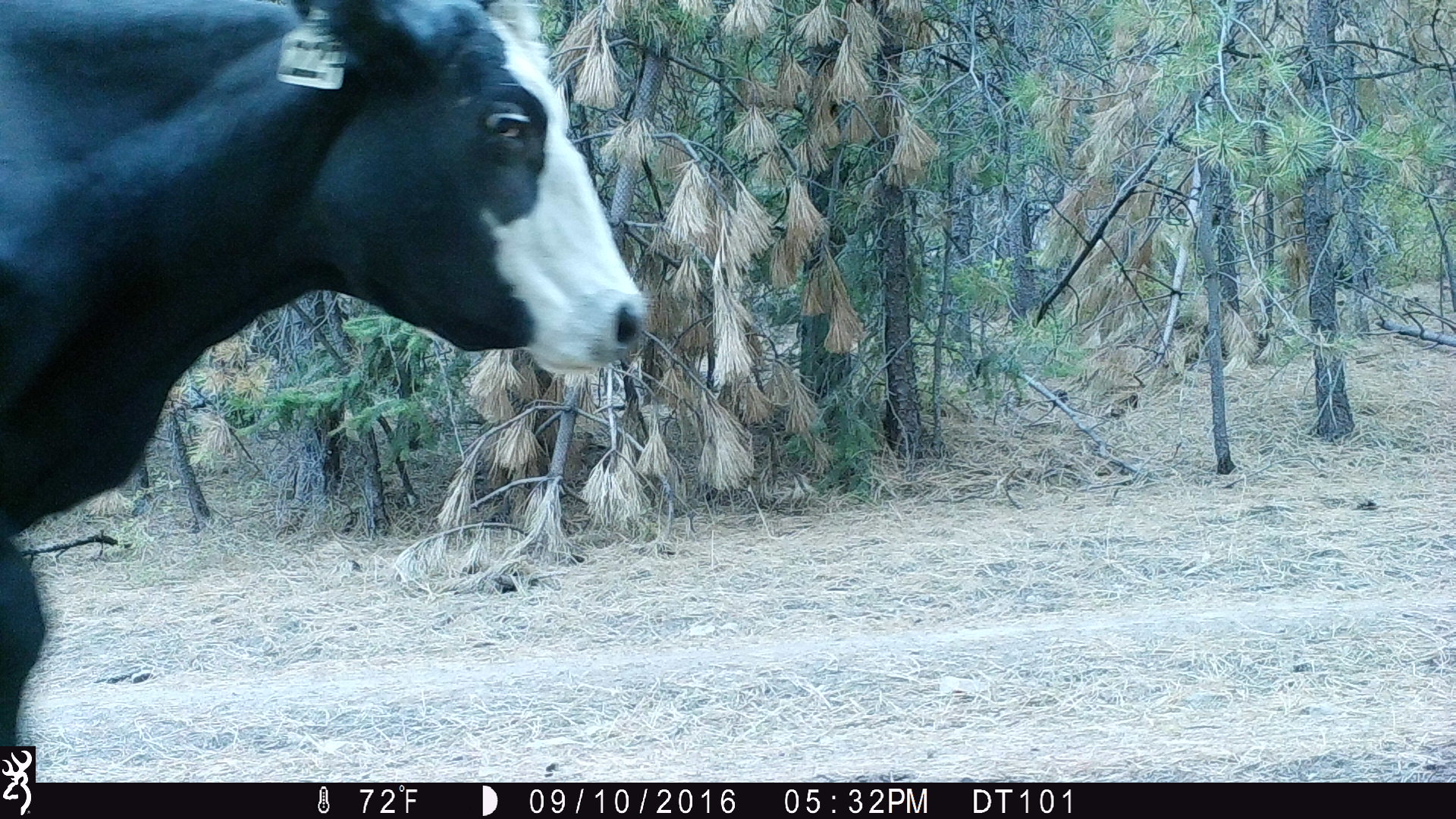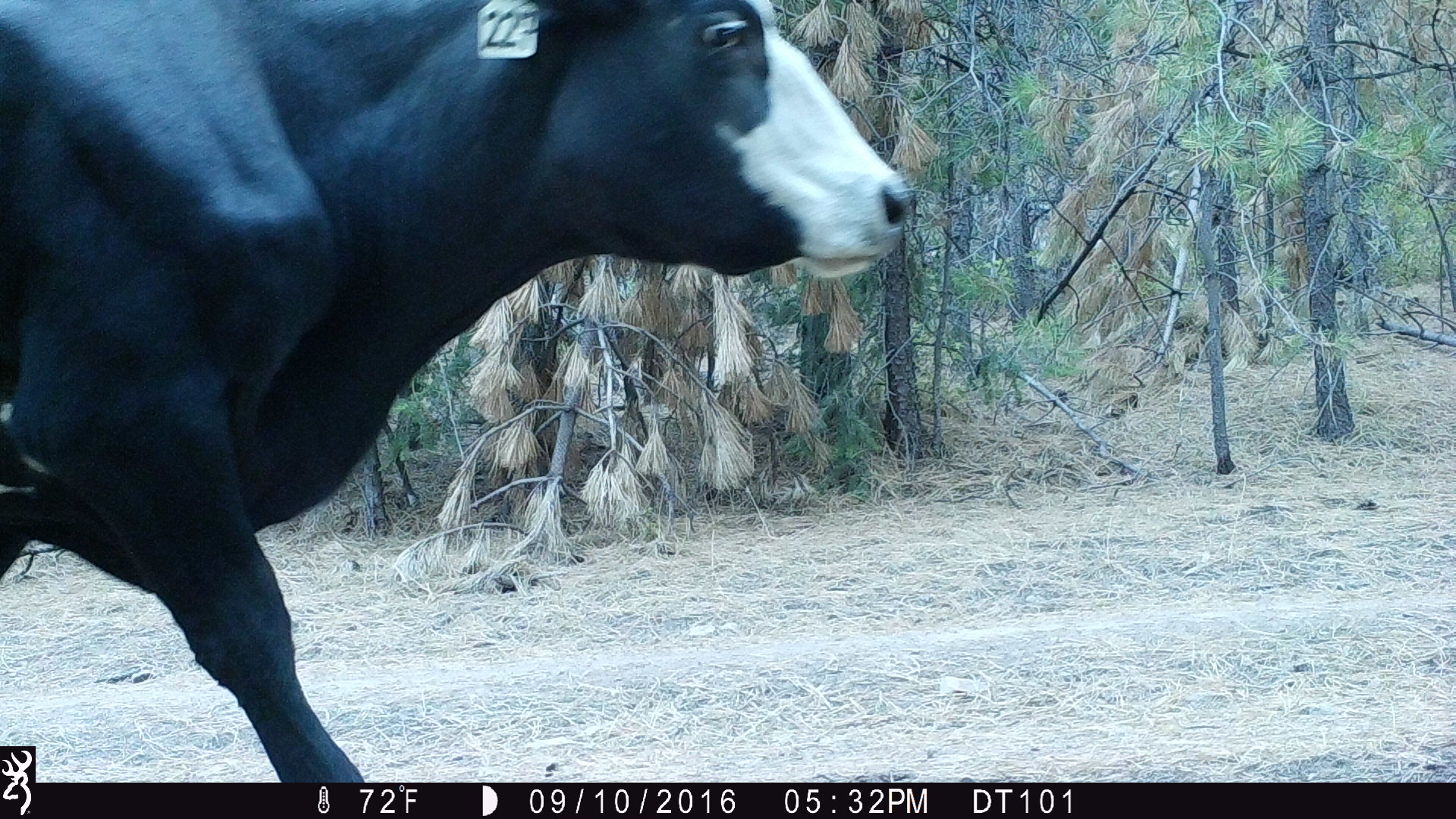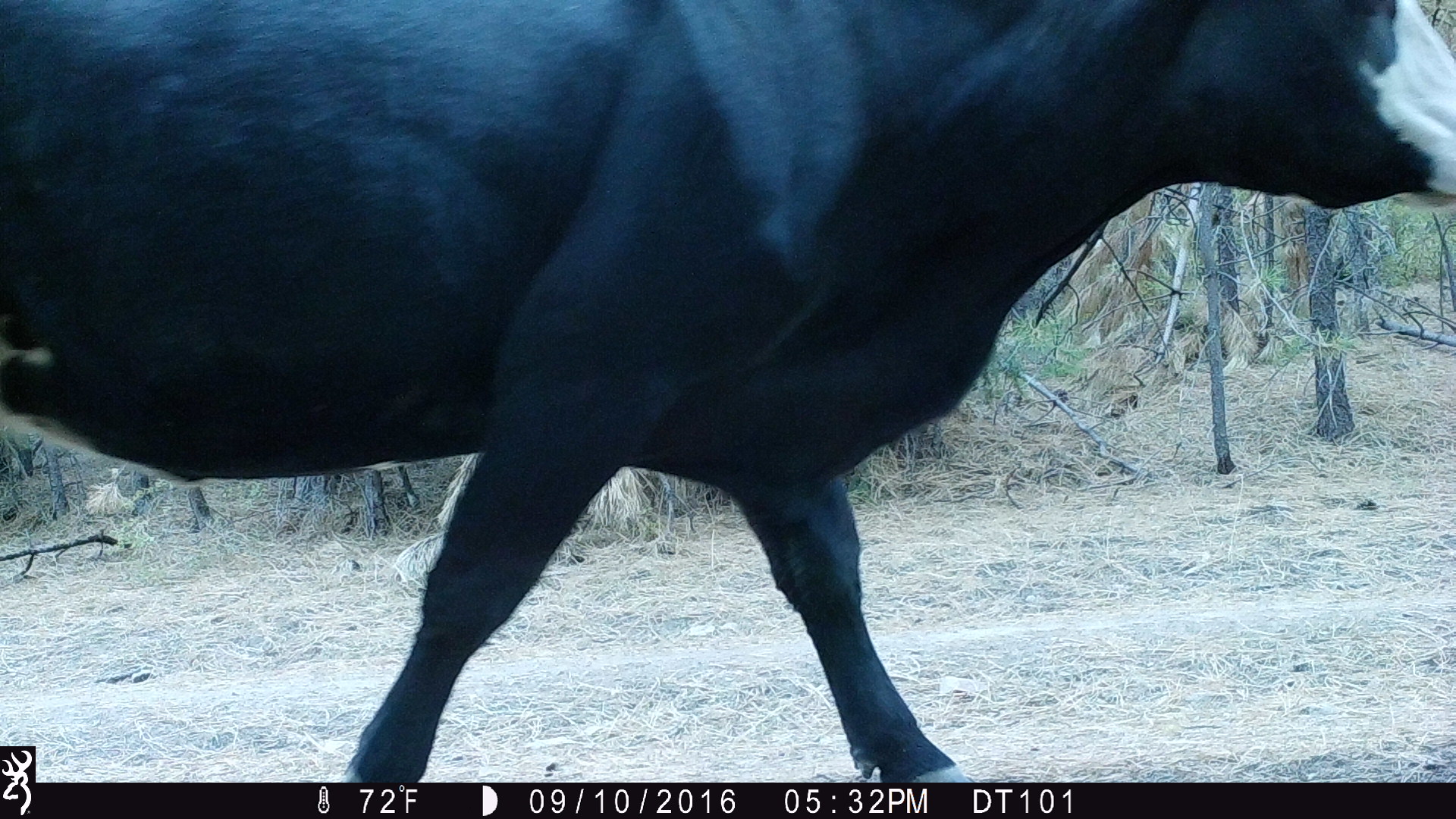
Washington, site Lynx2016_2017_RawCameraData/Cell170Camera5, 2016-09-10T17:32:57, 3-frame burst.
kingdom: Animalia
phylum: Chordata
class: Mammalia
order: Artiodactyla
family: Bovidae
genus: Bos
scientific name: Bos taurus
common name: domestic cattle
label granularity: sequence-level